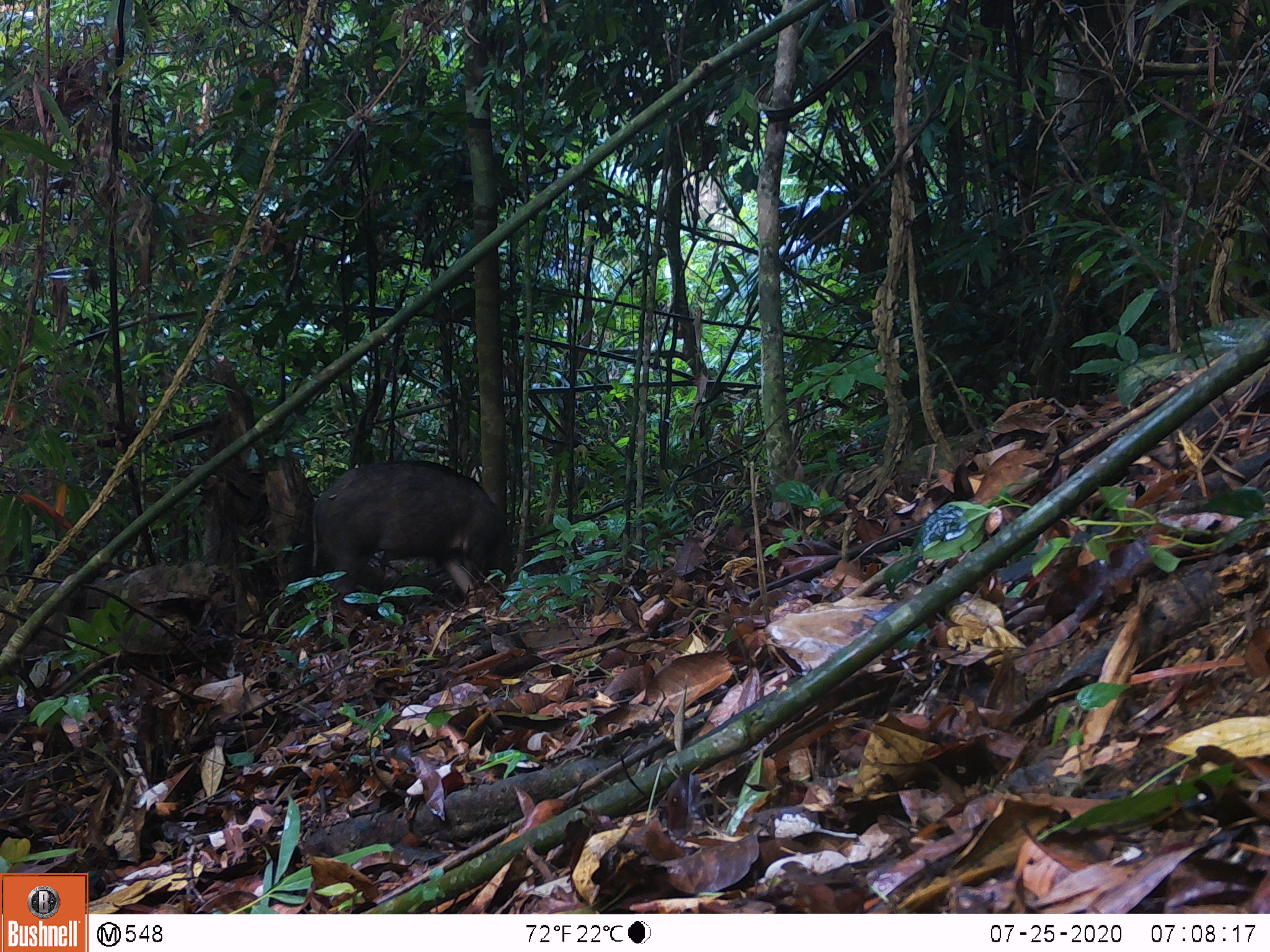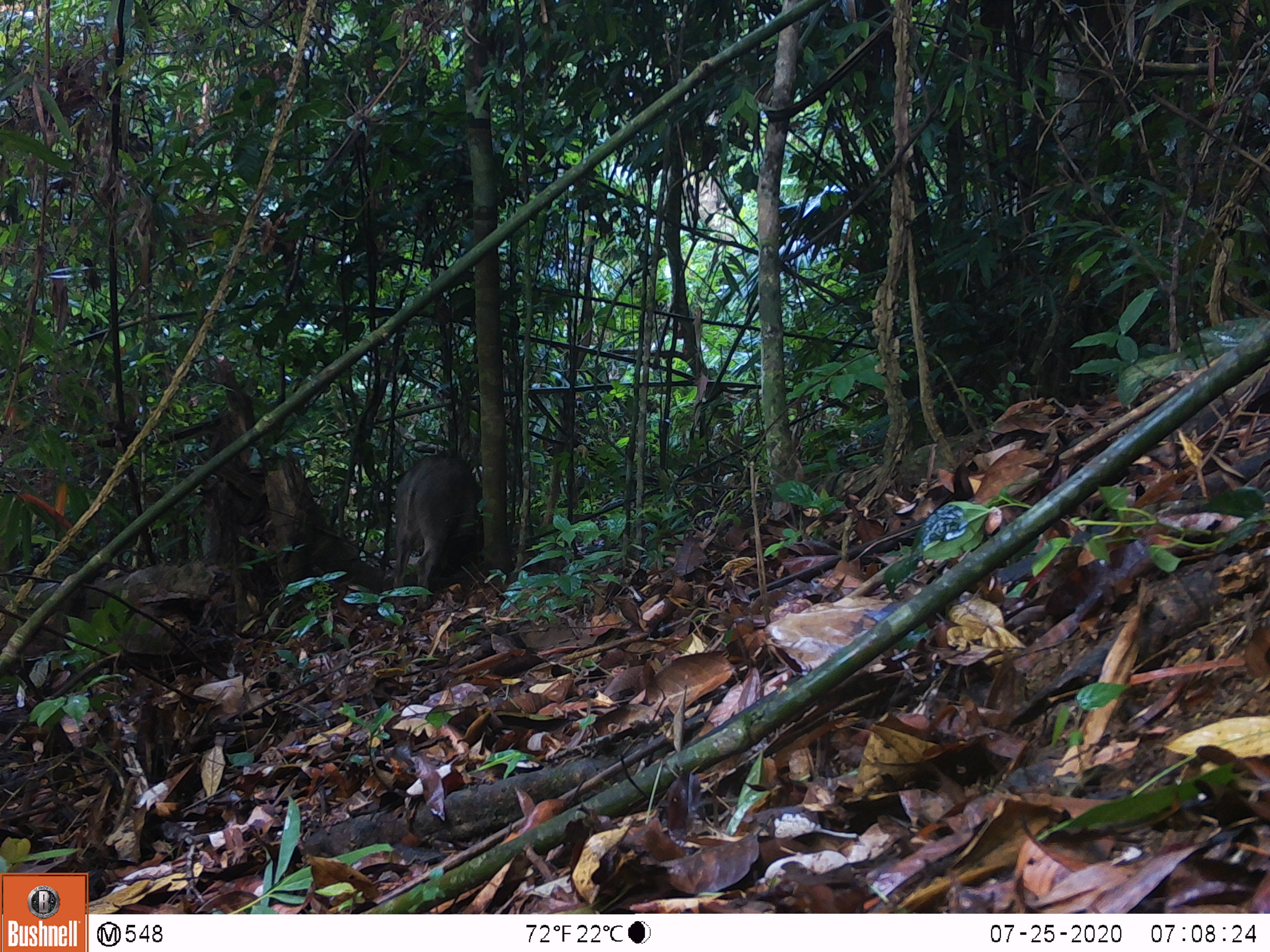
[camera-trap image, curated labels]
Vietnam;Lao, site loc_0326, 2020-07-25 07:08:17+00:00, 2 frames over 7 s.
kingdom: Animalia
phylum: Chordata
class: Mammalia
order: Artiodactyla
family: Suidae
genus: Sus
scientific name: Sus scrofa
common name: eurasian wild pig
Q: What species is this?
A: Eurasian wild pig (Sus scrofa).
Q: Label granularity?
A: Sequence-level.